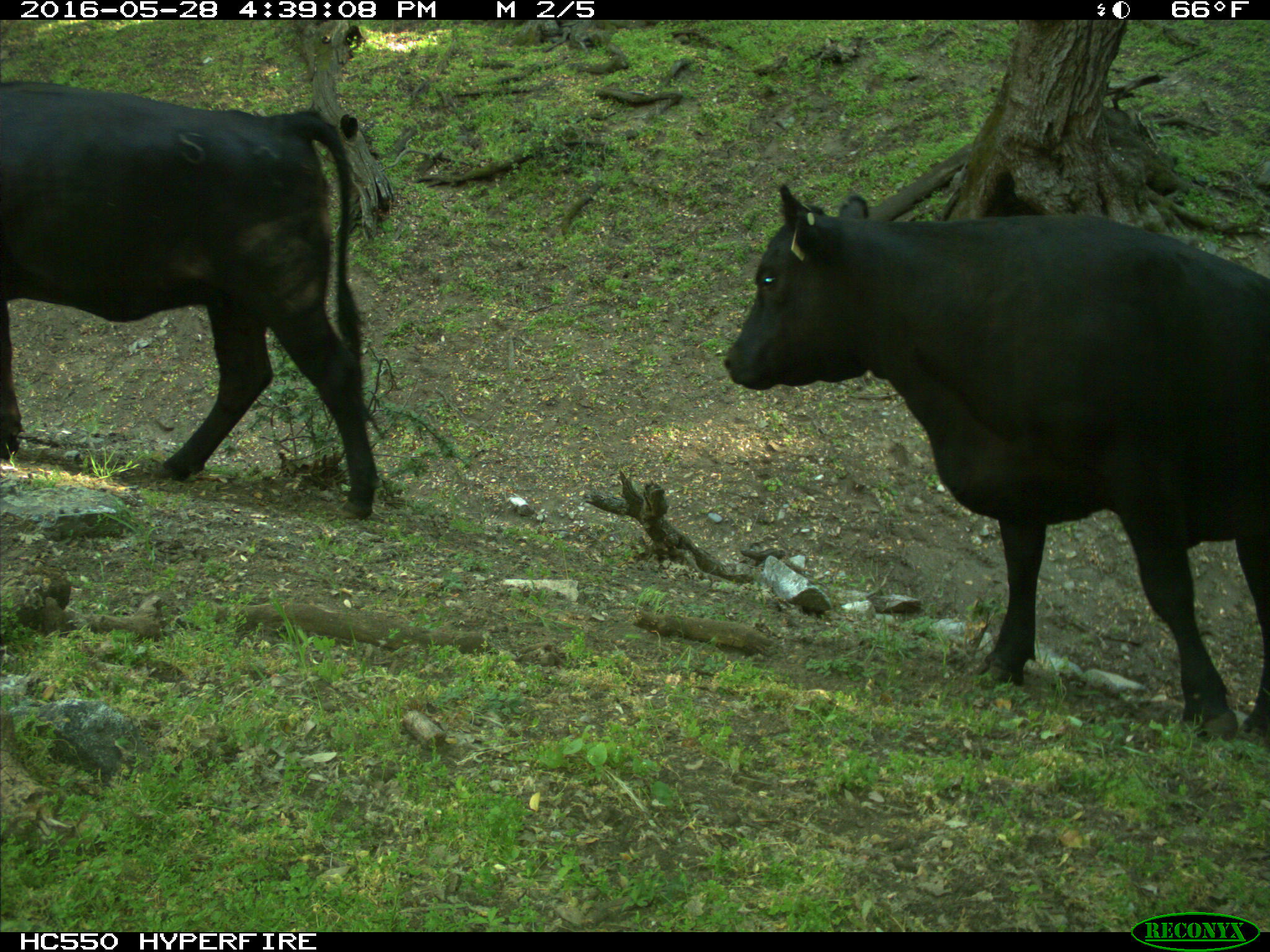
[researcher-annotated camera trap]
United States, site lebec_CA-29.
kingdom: Animalia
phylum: Chordata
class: Mammalia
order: Artiodactyla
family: Bovidae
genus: Bos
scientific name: Bos taurus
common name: domestic cow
Bos taurus (domestic cow).